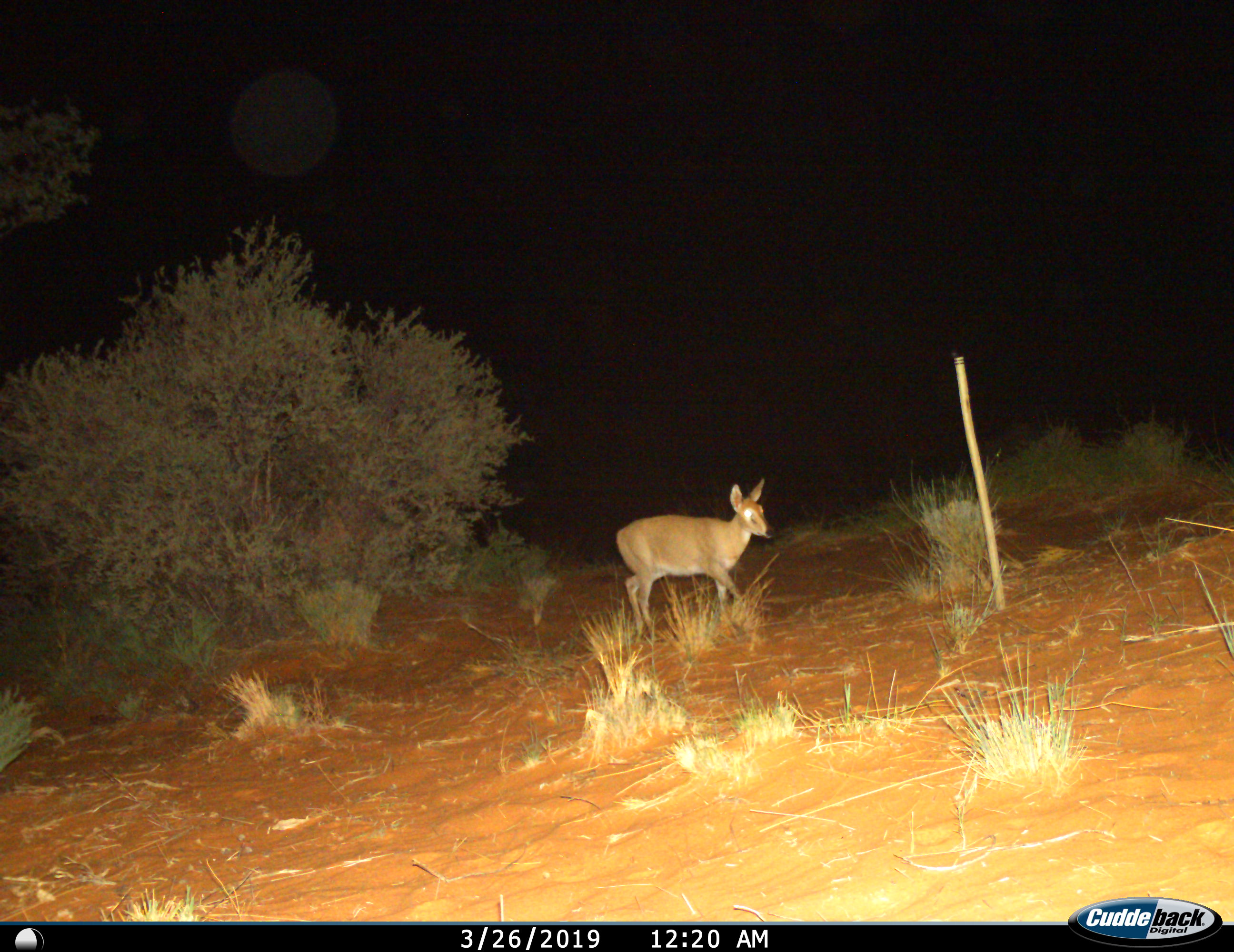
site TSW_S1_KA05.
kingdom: Animalia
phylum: Chordata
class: Mammalia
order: Artiodactyla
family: Bovidae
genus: Sylvicapra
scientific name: Sylvicapra grimmia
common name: common duiker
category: duikercommongrey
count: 1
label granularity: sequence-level